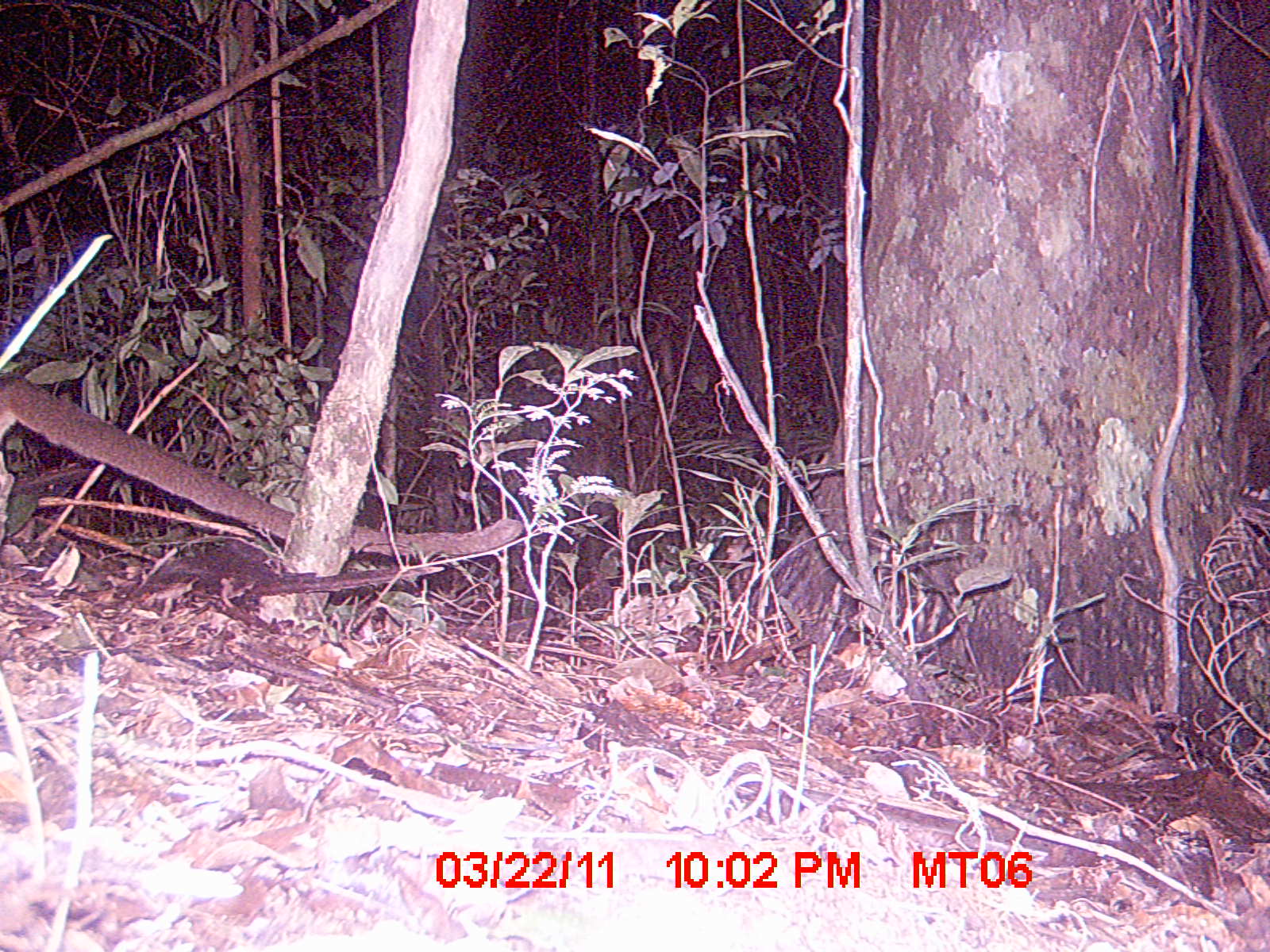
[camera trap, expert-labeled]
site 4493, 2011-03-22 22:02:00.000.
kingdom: Animalia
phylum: Chordata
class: Mammalia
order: Carnivora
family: Eupleridae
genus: Cryptoprocta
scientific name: Cryptoprocta ferox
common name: fossa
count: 1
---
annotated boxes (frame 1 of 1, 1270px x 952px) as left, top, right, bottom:
cryptoprocta ferox: 0, 372, 523, 558